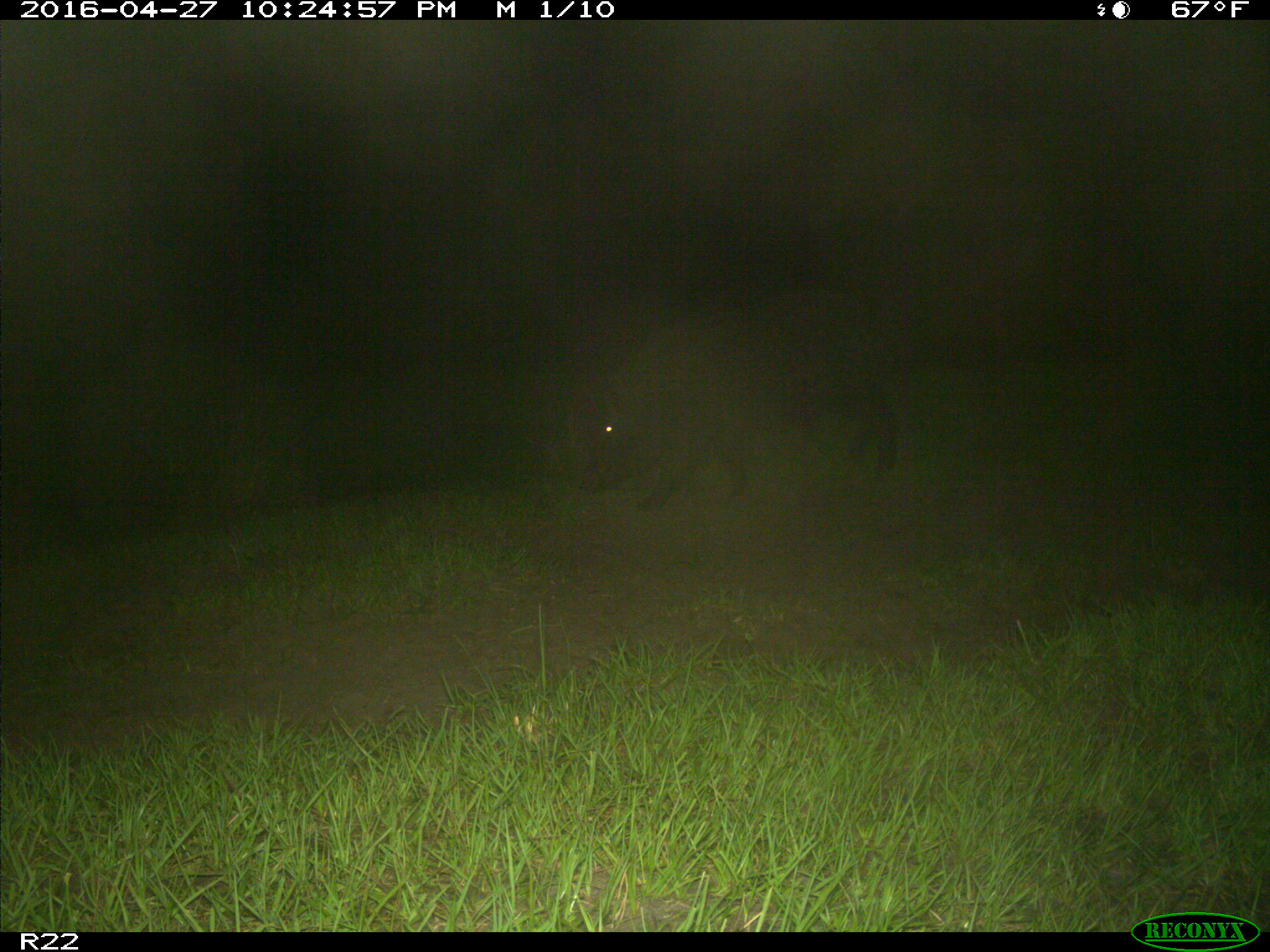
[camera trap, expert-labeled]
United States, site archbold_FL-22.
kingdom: Animalia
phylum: Chordata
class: Mammalia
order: Artiodactyla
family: Suidae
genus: Sus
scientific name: Sus scrofa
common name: wild boar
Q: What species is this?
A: Sus scrofa (wild boar).